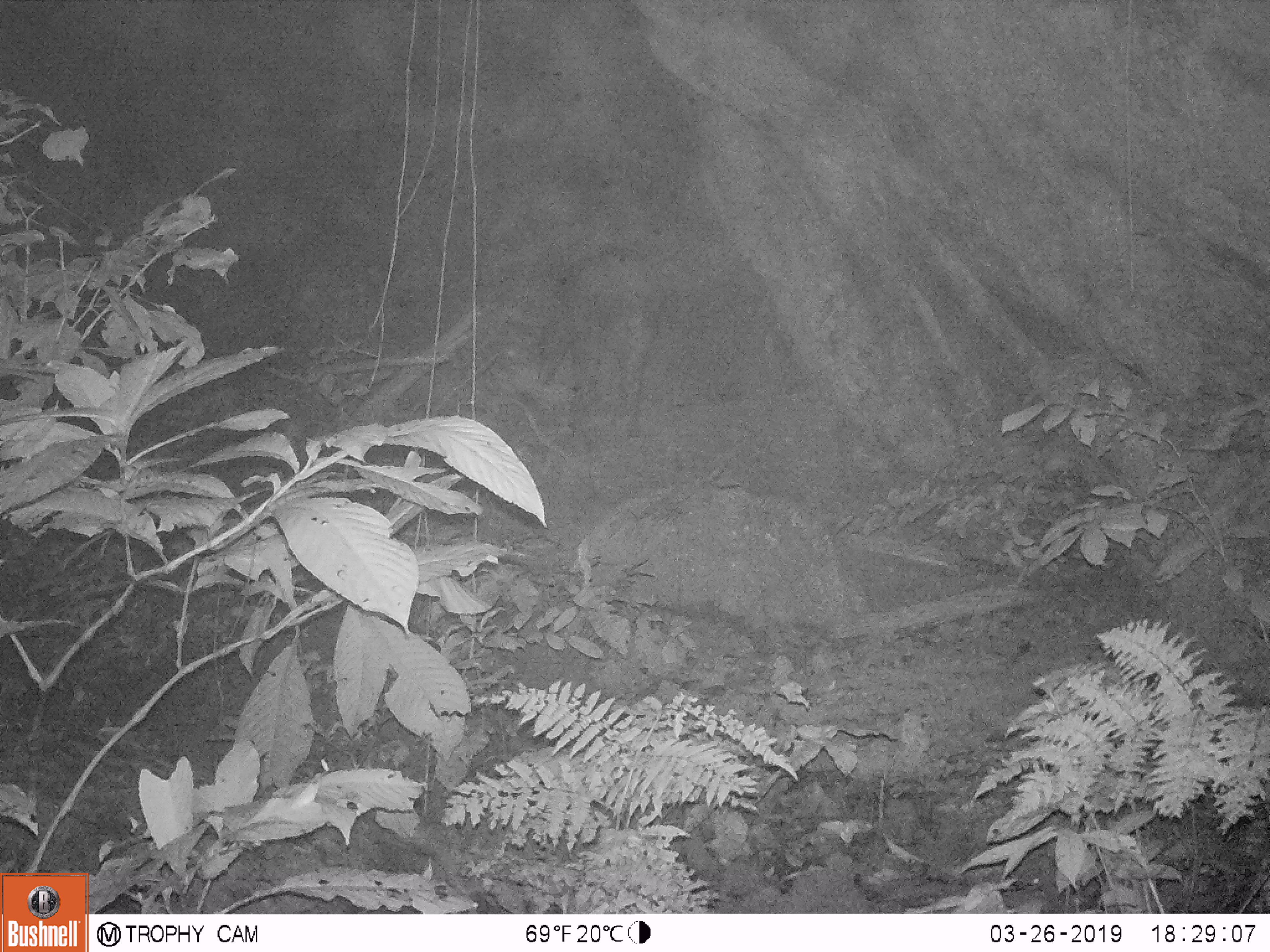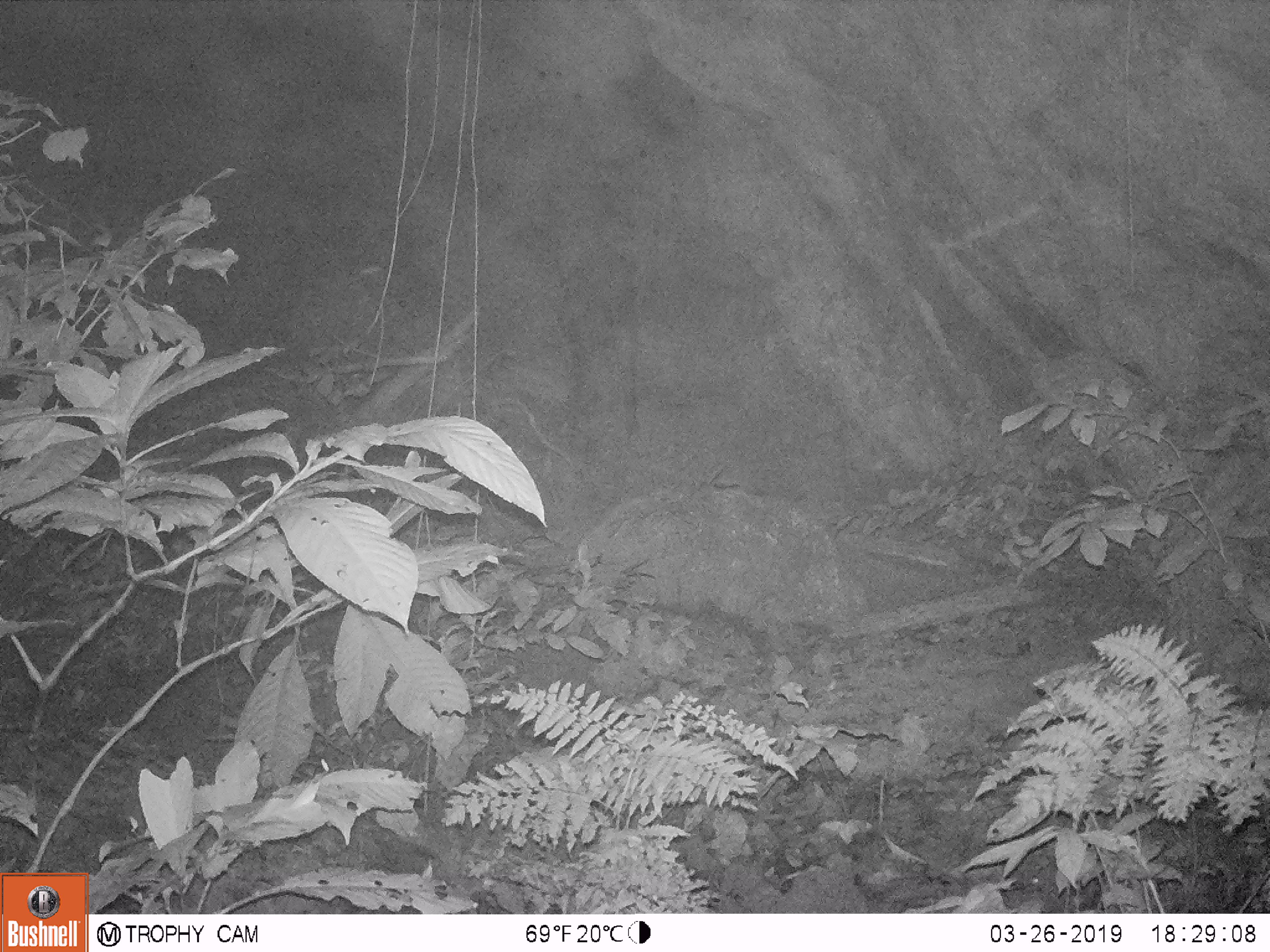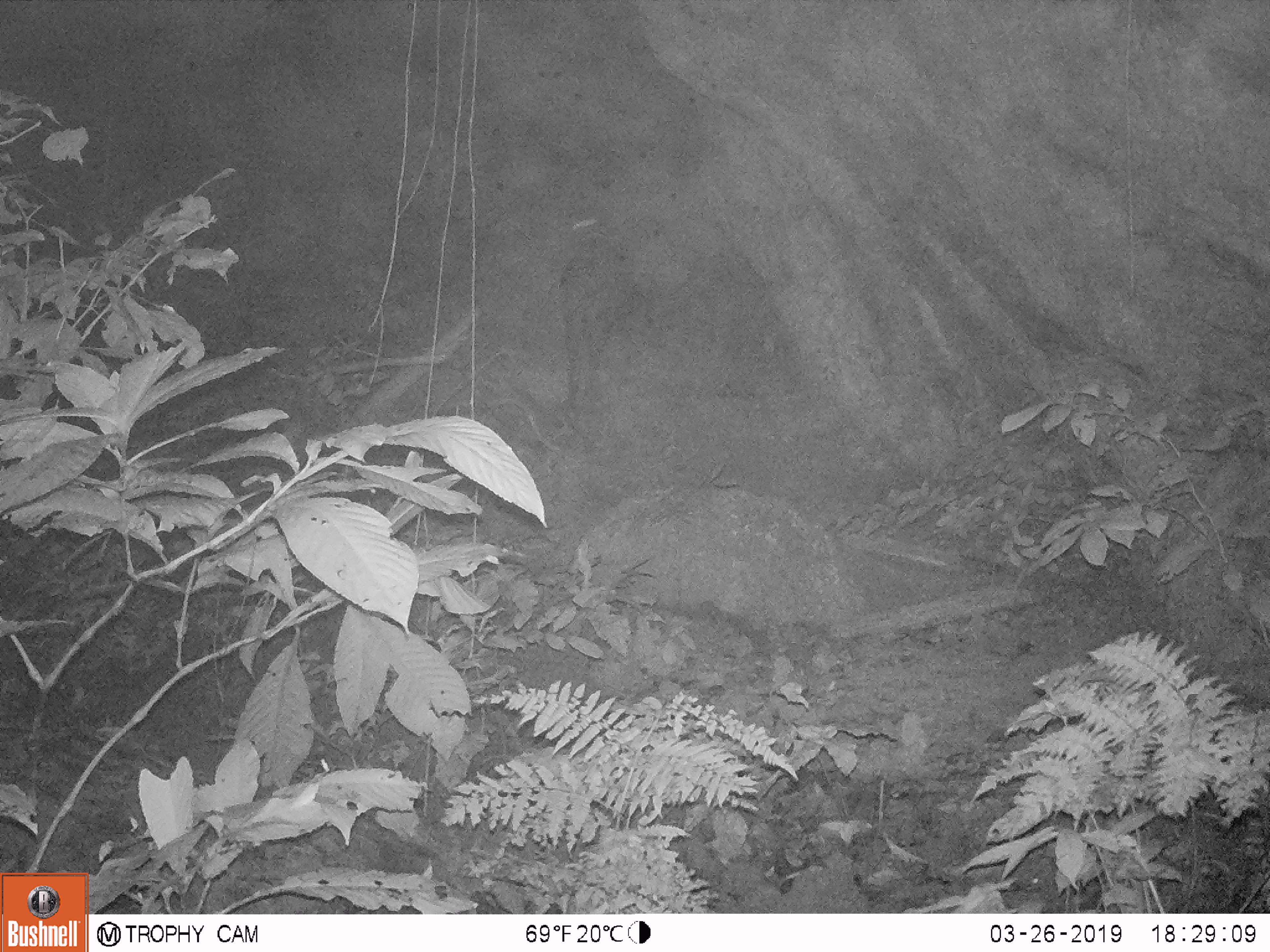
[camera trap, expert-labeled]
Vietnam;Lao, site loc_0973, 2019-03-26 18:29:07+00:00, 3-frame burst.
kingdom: Animalia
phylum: Chordata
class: Mammalia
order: Artiodactyla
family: Bovidae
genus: Capricornis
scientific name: Capricornis sumatraensis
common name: chinese serow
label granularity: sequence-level